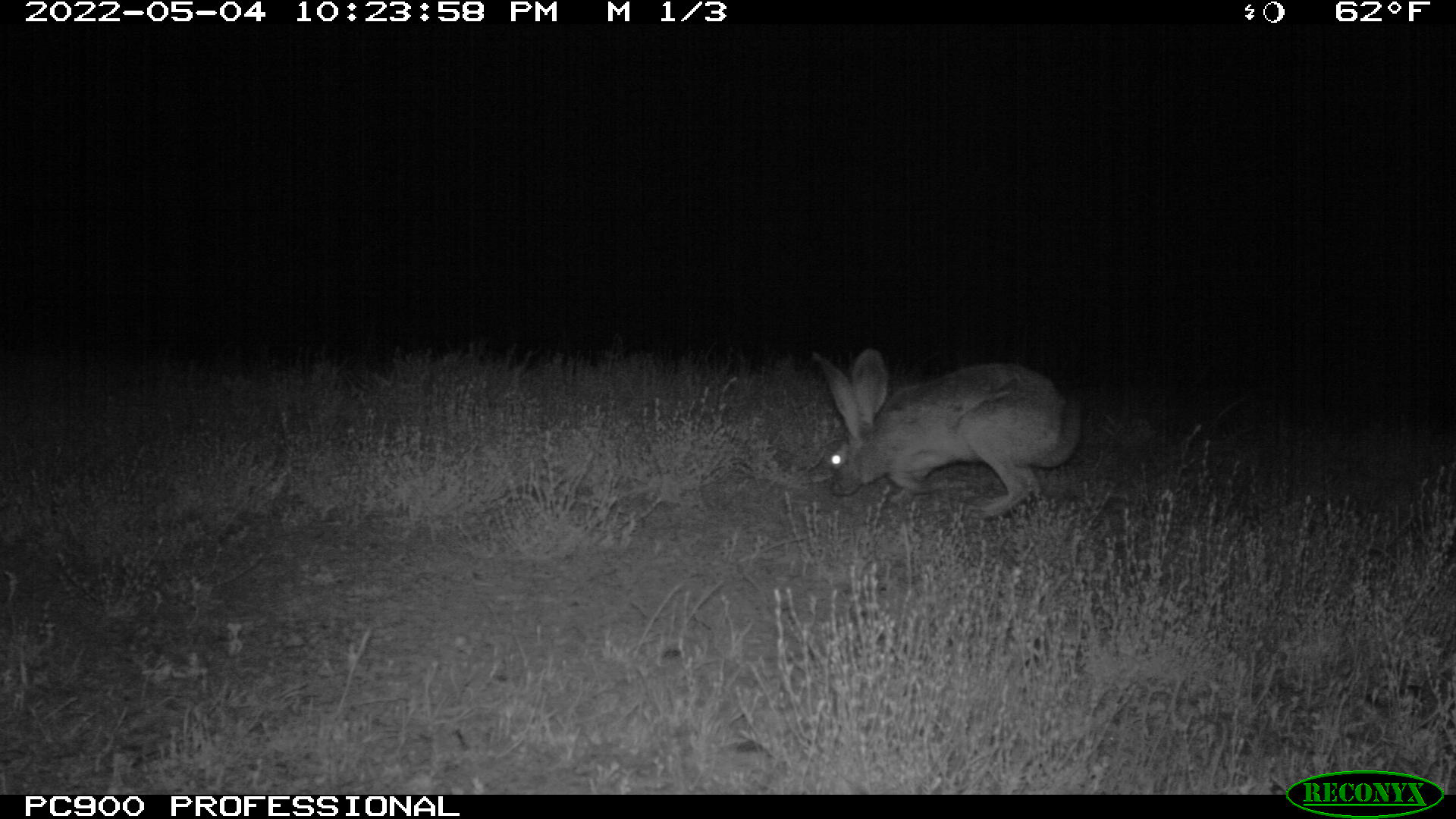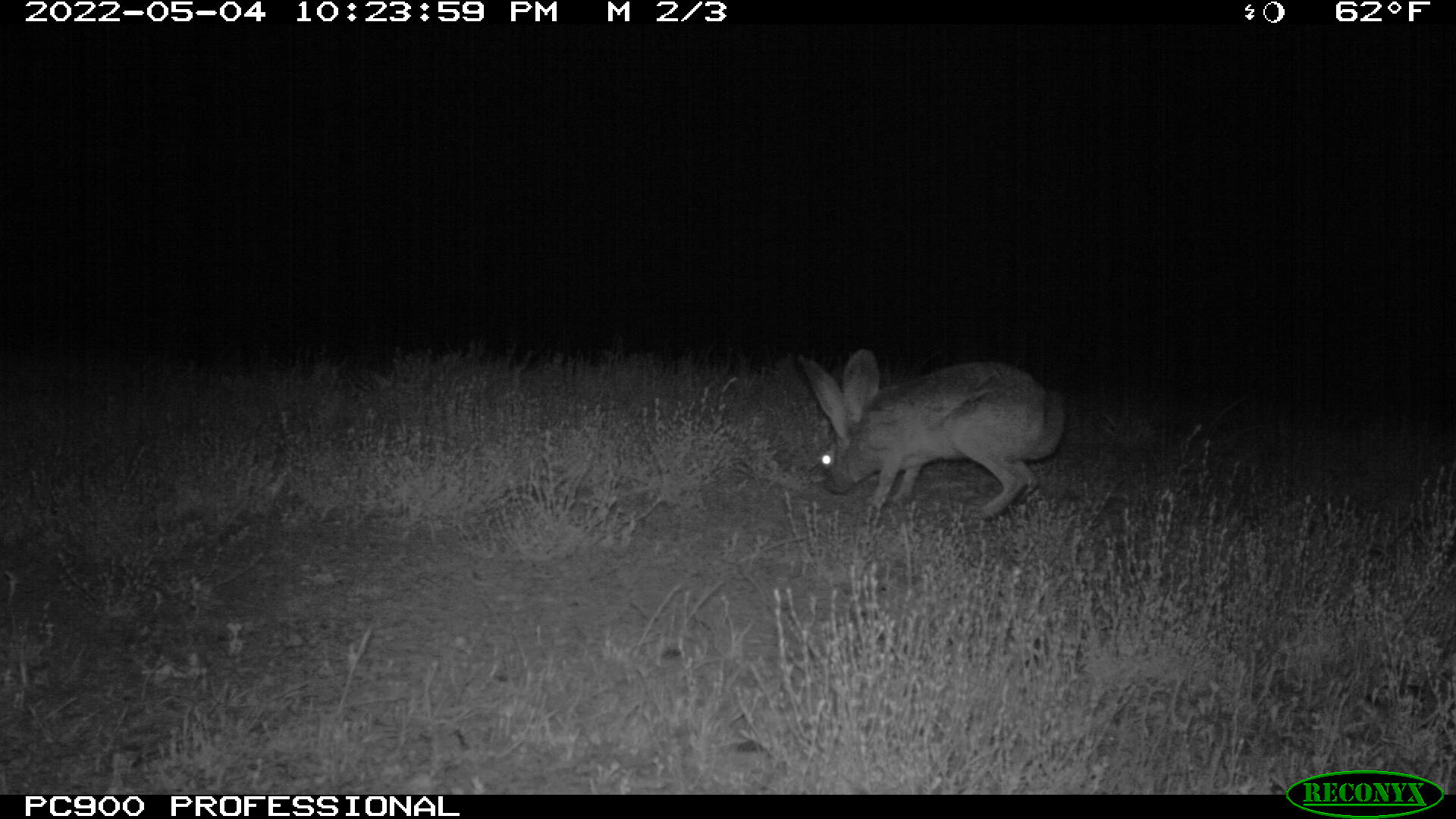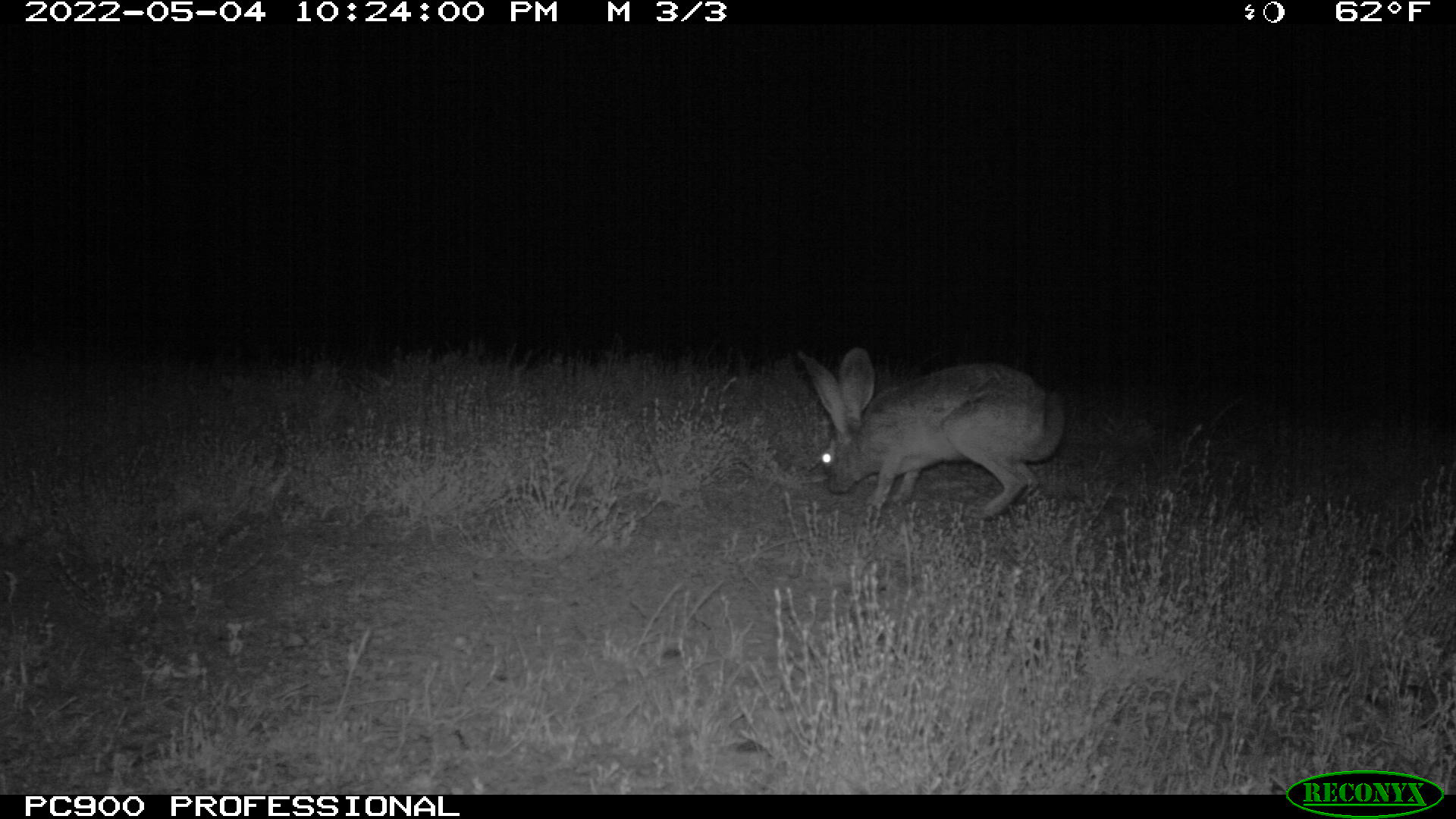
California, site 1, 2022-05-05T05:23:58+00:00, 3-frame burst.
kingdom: Animalia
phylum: Chordata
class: Mammalia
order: Lagomorpha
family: Leporidae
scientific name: Leporidae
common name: rabbit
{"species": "rabbit (Leporidae)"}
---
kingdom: Animalia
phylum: Chordata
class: Mammalia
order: Lagomorpha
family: Leporidae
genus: Lepus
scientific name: Lepus californicus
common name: black-tailed jackrabbit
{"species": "black-tailed jackrabbit (Lepus californicus)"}